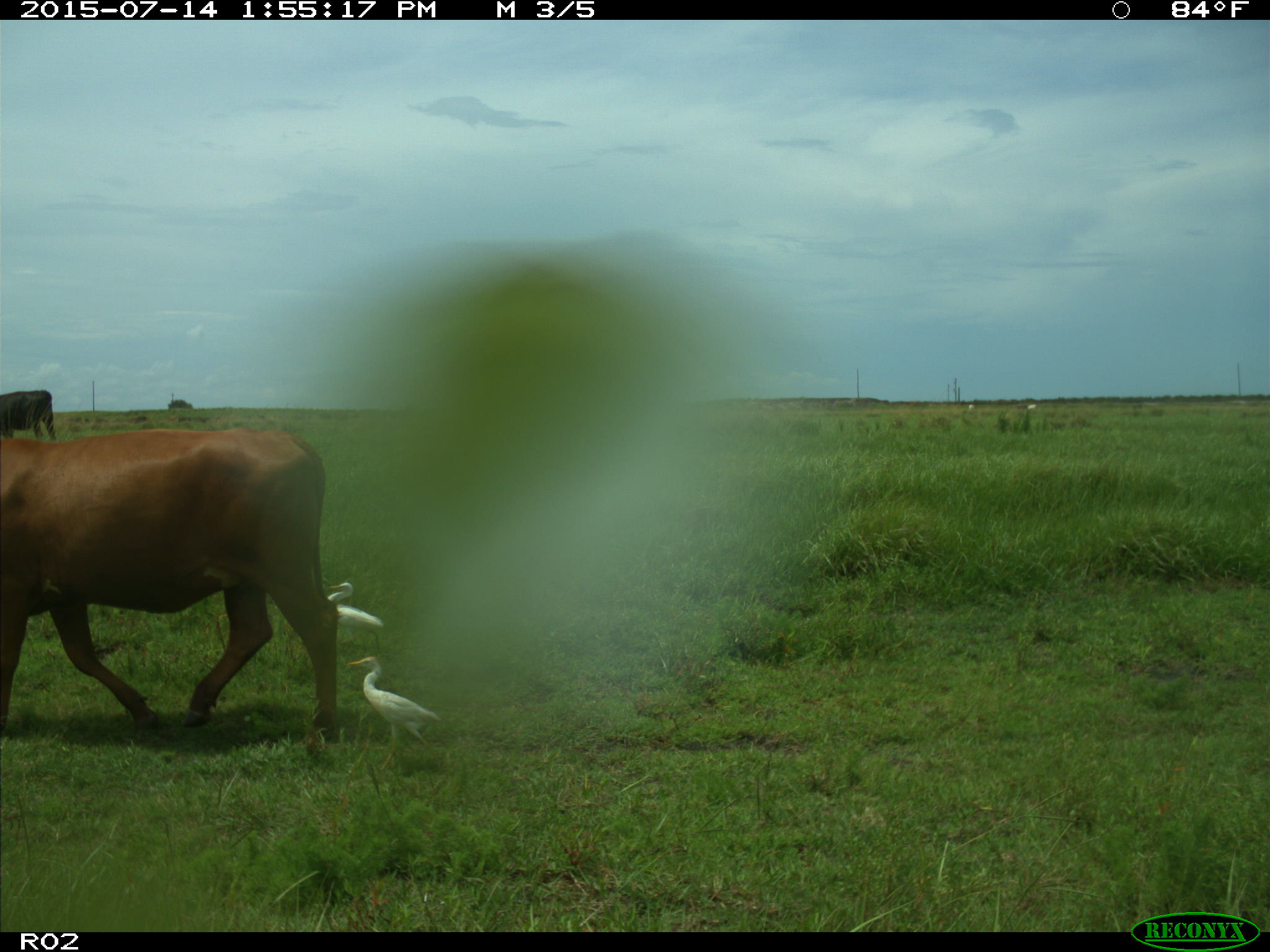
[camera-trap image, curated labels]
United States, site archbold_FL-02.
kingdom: Animalia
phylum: Chordata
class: Mammalia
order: Artiodactyla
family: Bovidae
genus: Bos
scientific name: Bos taurus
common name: domestic cow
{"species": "Bos taurus (domestic cow)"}